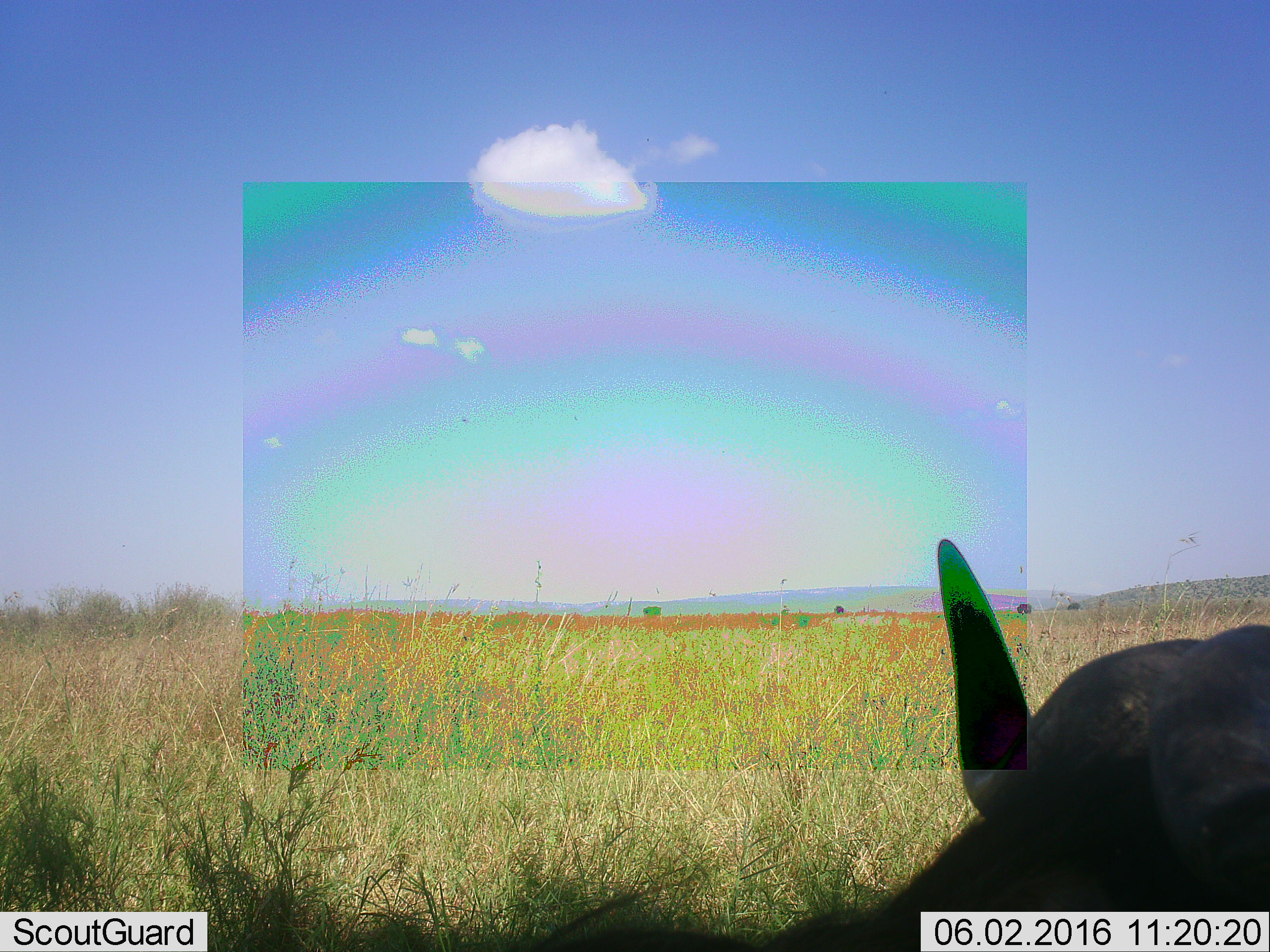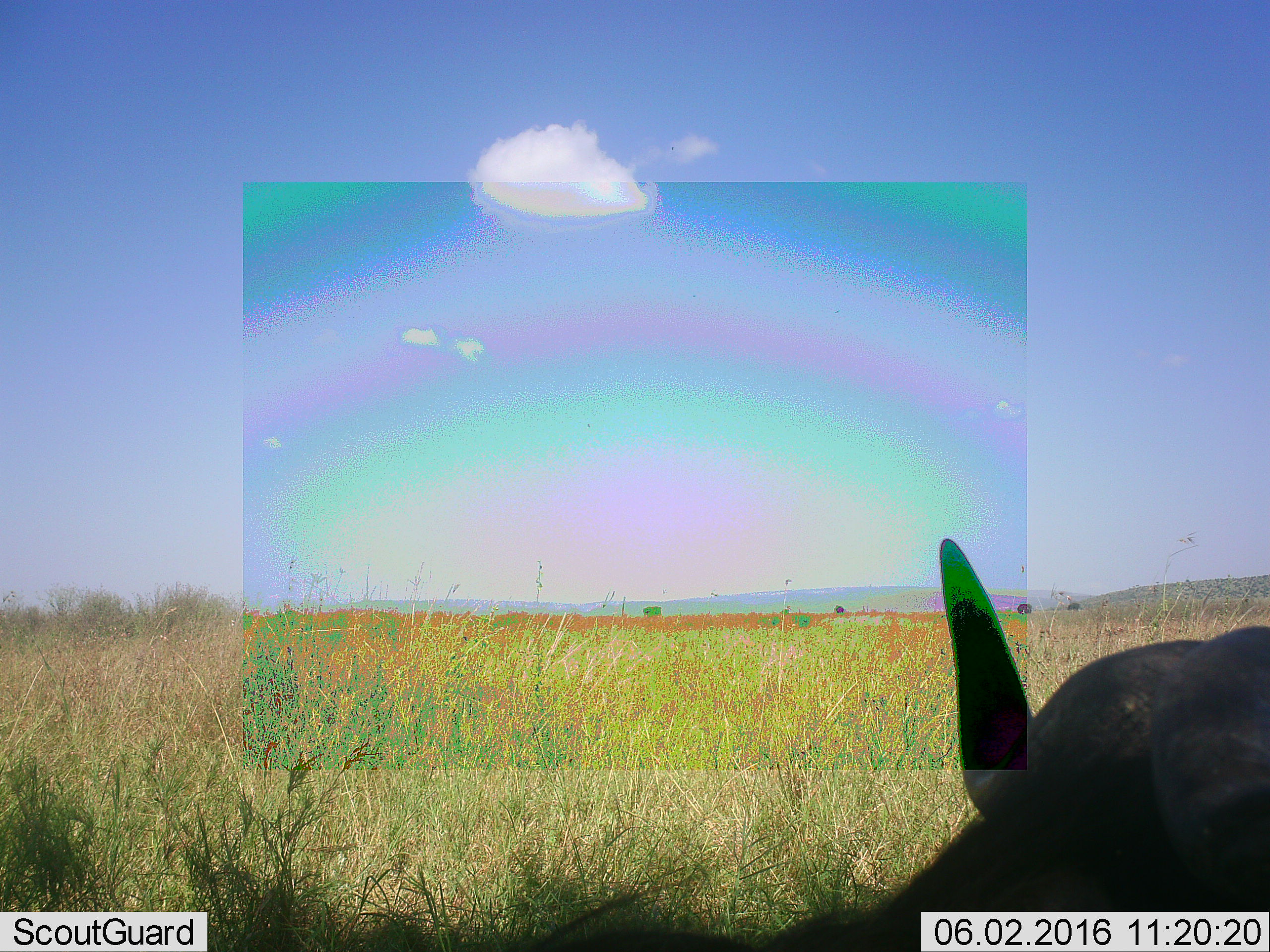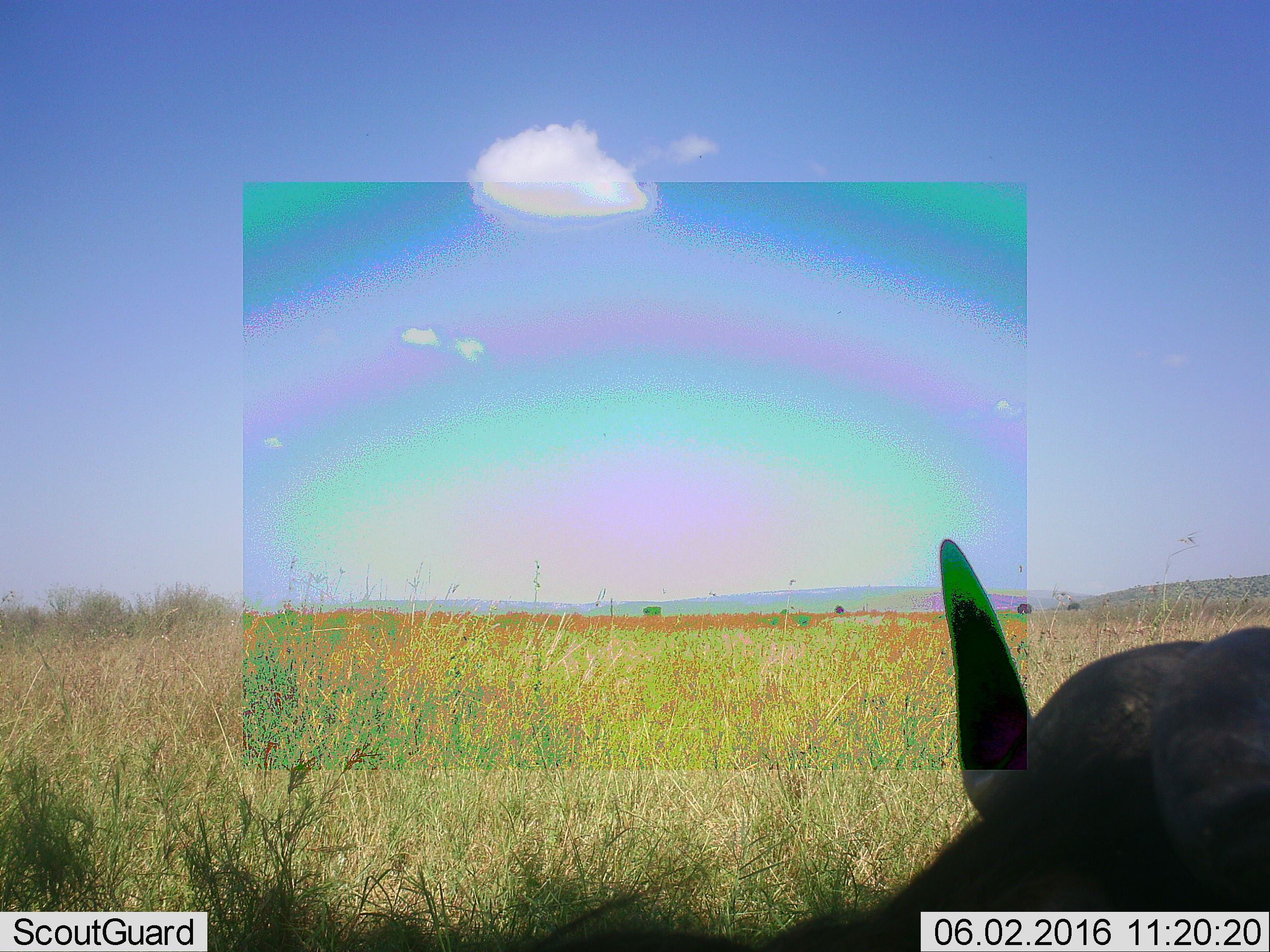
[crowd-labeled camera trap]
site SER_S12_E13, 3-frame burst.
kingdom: Animalia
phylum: Chordata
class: Mammalia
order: Artiodactyla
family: Bovidae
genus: Syncerus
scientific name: Syncerus caffer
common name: african buffalo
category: buffalo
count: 1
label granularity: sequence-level